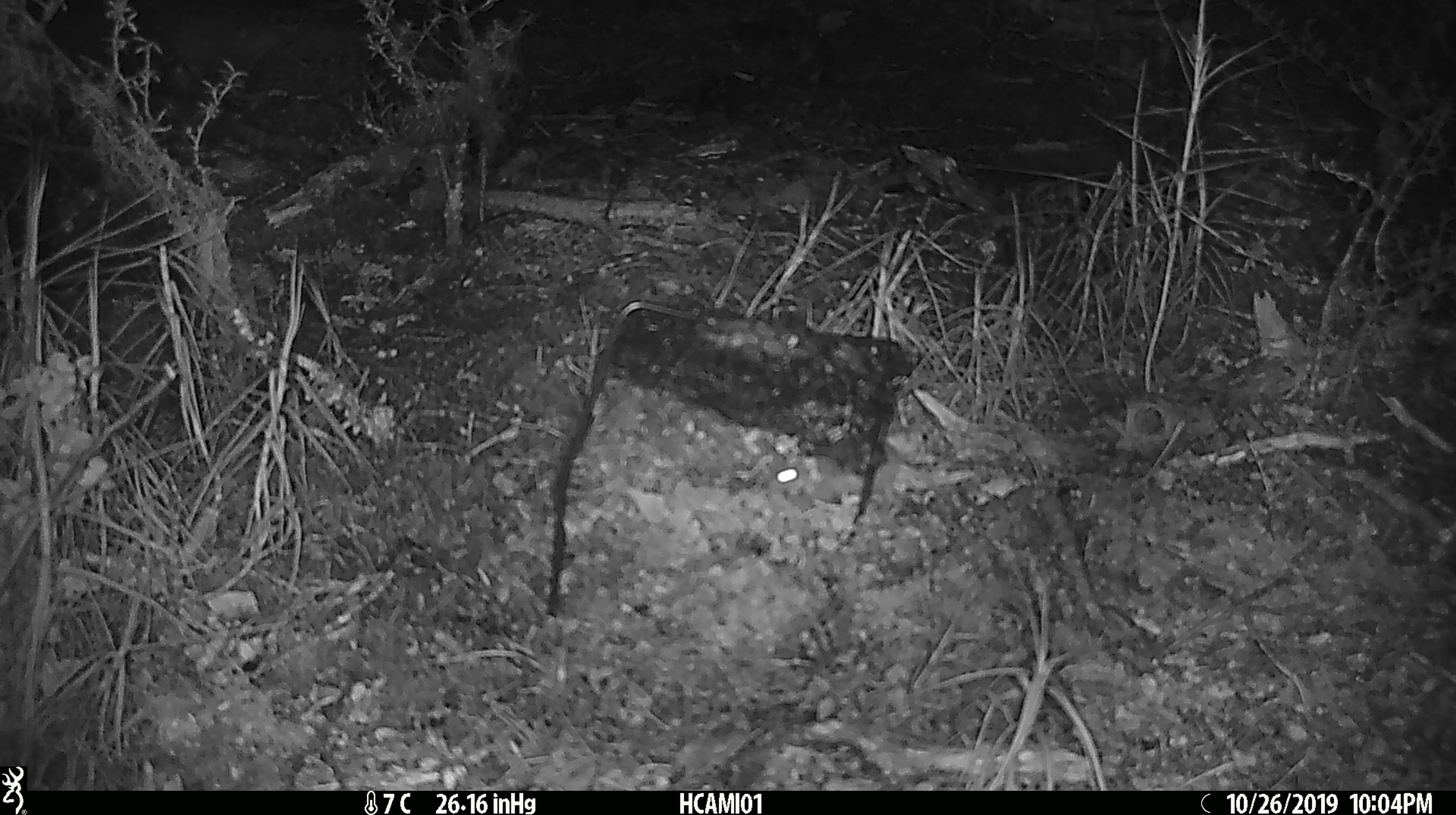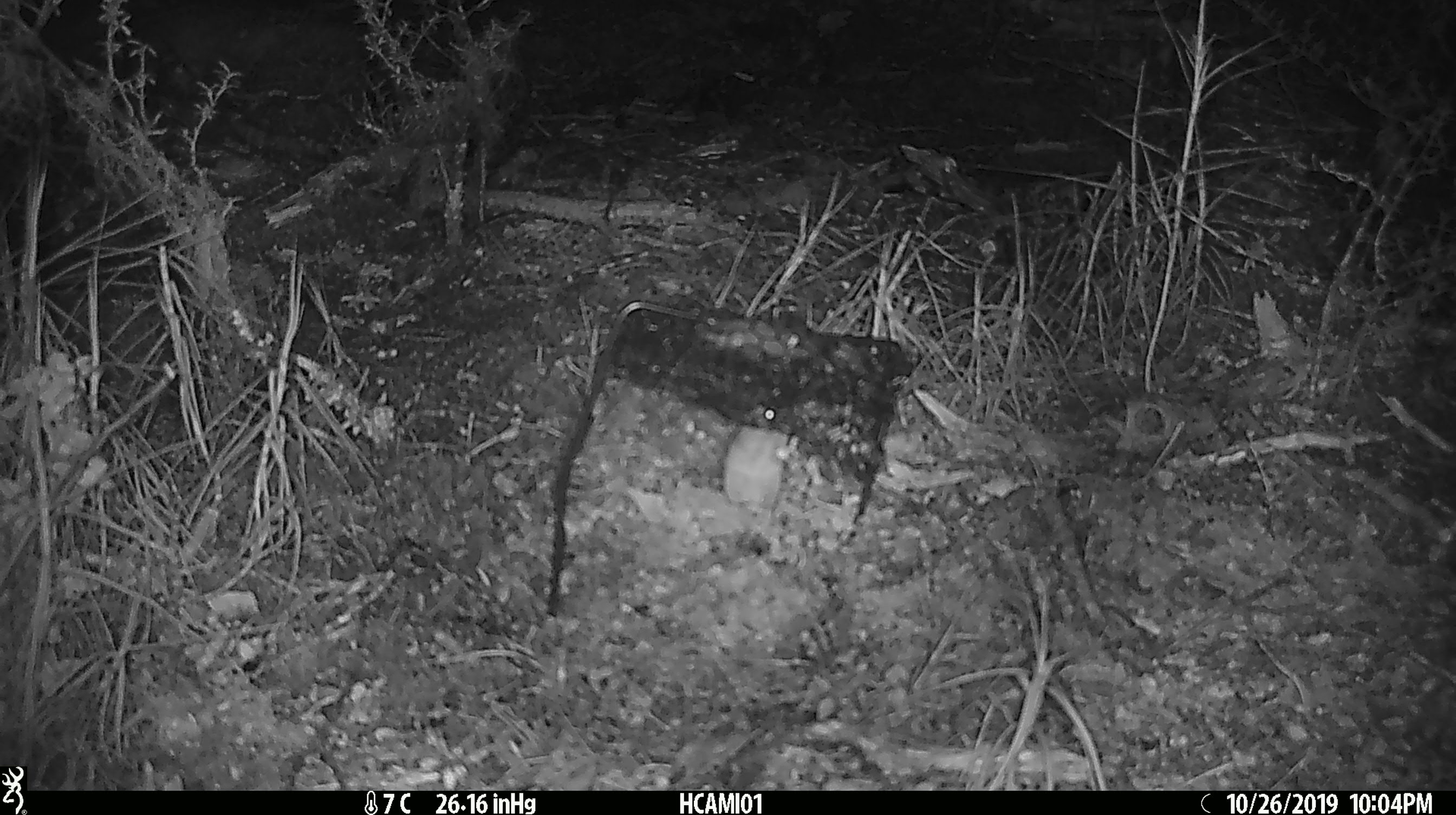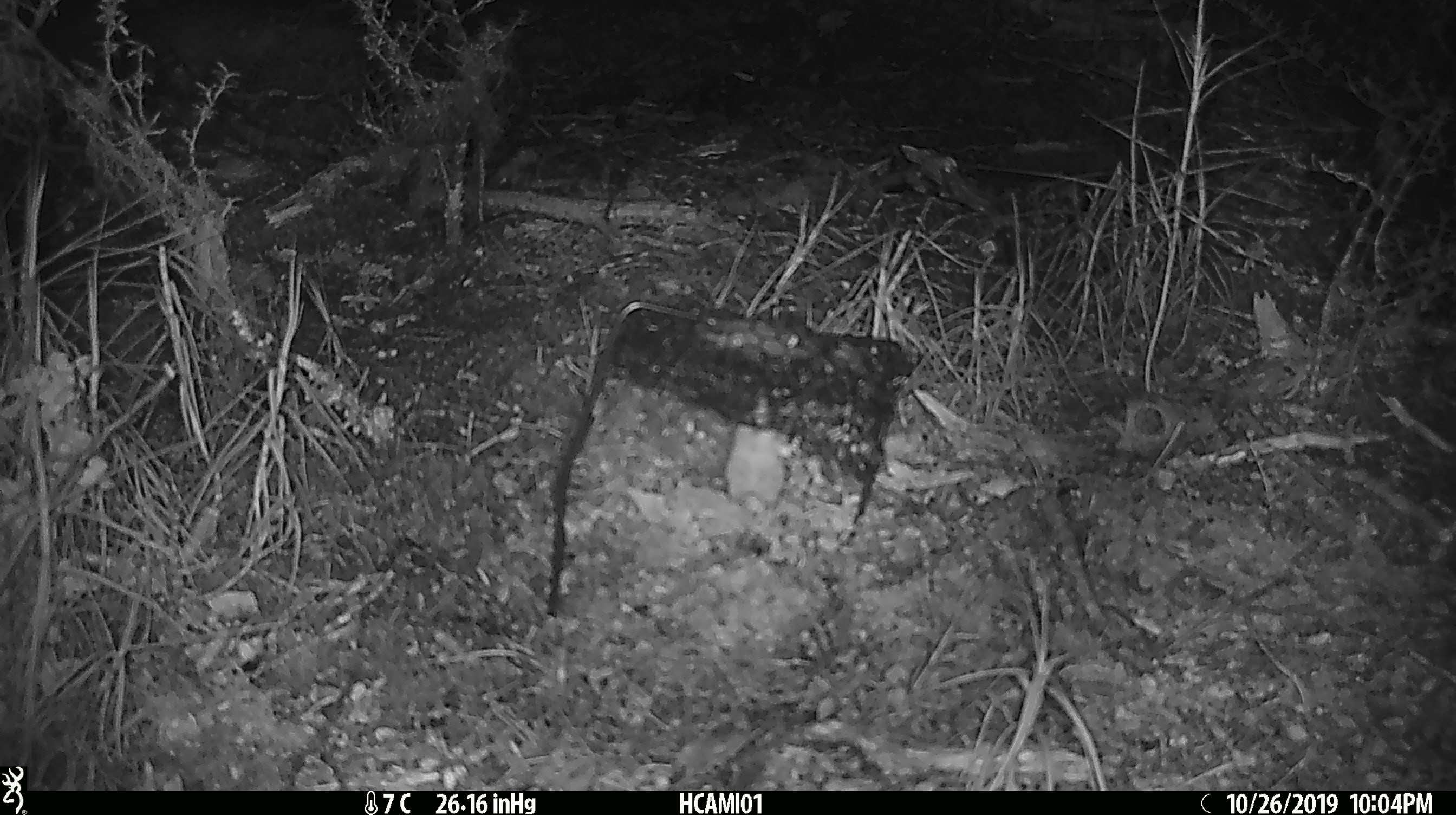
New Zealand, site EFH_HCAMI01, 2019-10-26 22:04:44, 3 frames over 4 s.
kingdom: Animalia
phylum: Chordata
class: Mammalia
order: Rodentia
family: Muridae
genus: Mus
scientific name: Mus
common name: mouse